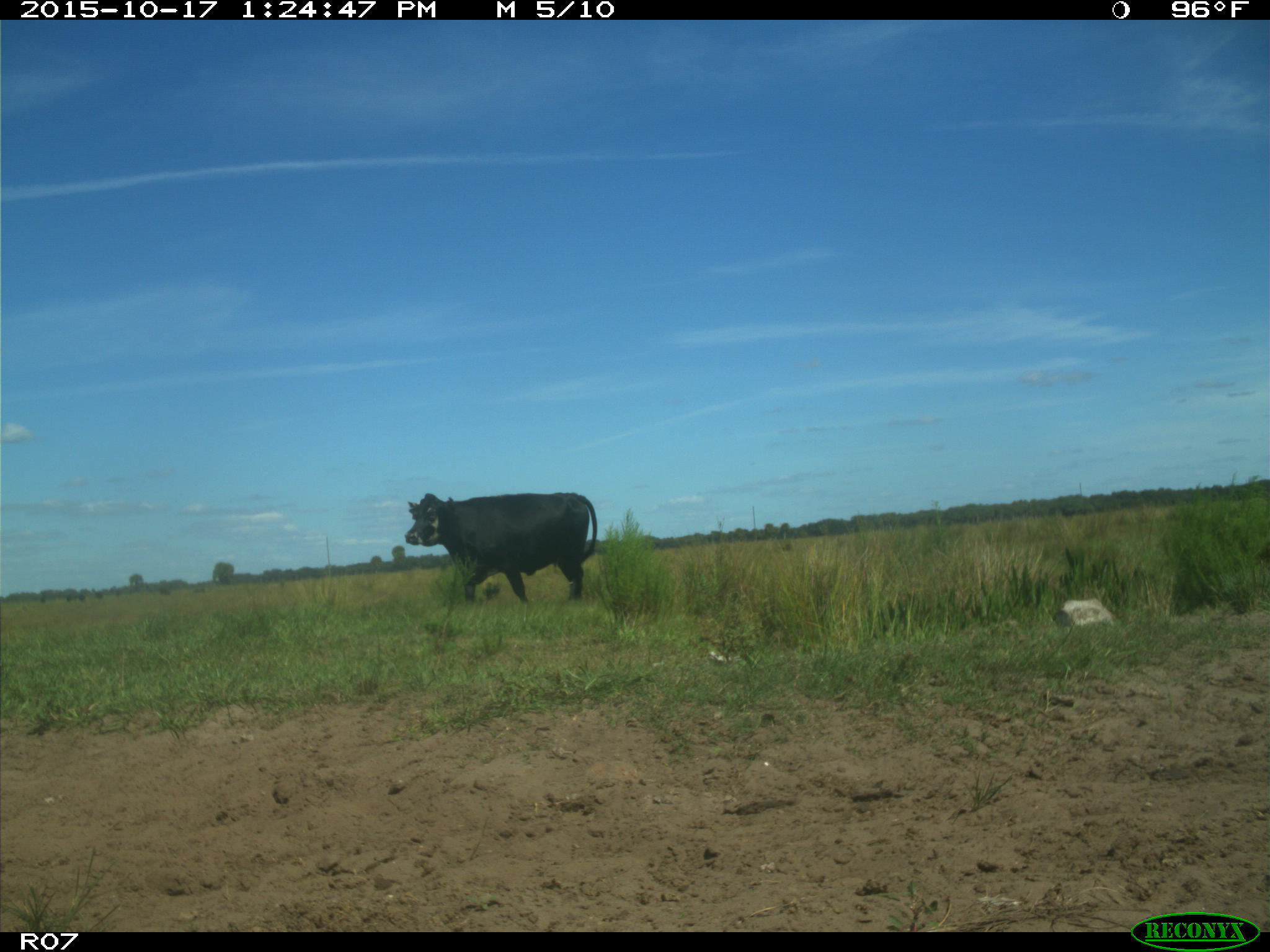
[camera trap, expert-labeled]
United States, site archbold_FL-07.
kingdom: Animalia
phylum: Chordata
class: Mammalia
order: Artiodactyla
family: Bovidae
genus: Bos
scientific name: Bos taurus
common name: domestic cow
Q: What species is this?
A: Bos taurus (domestic cow).